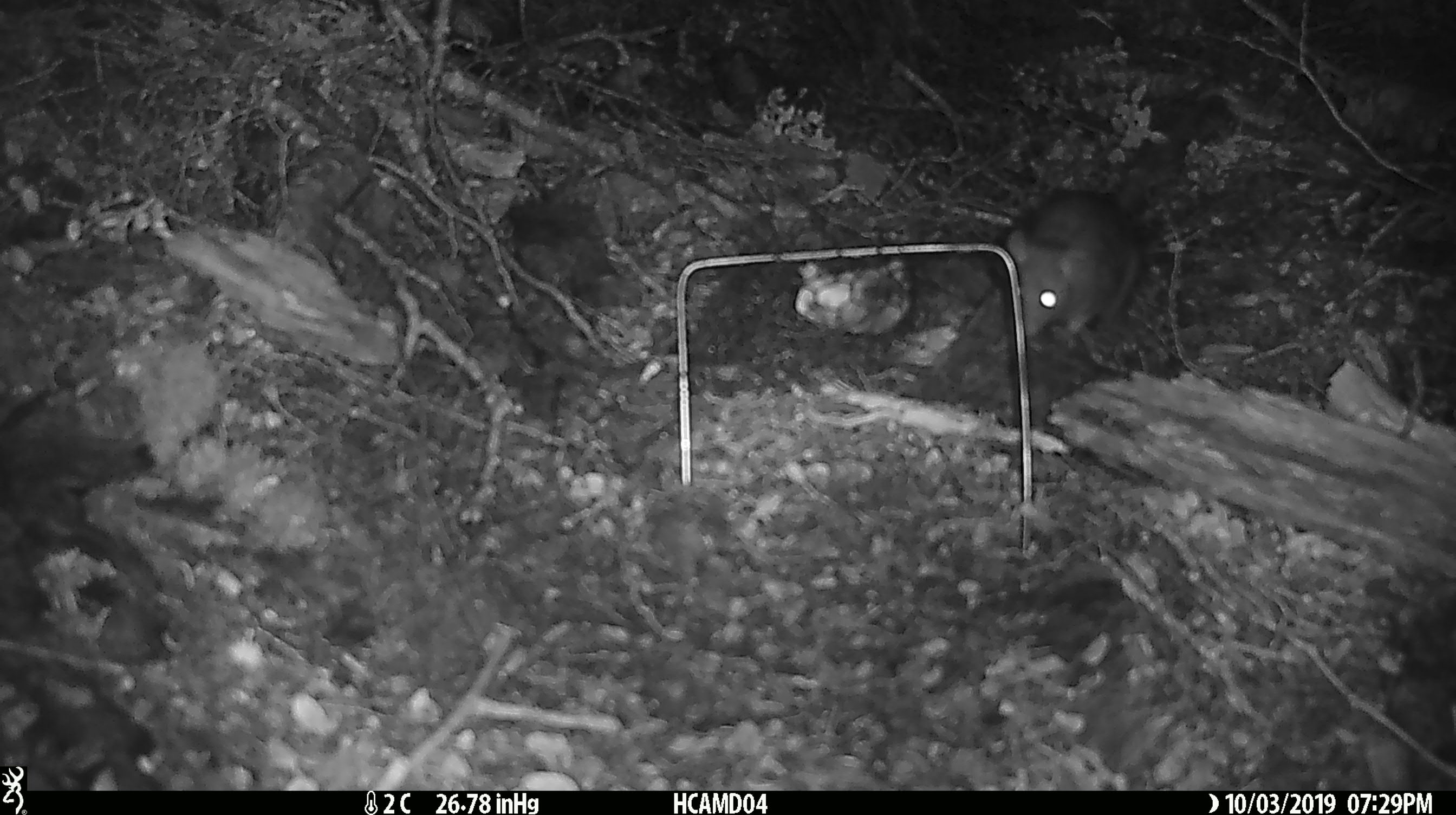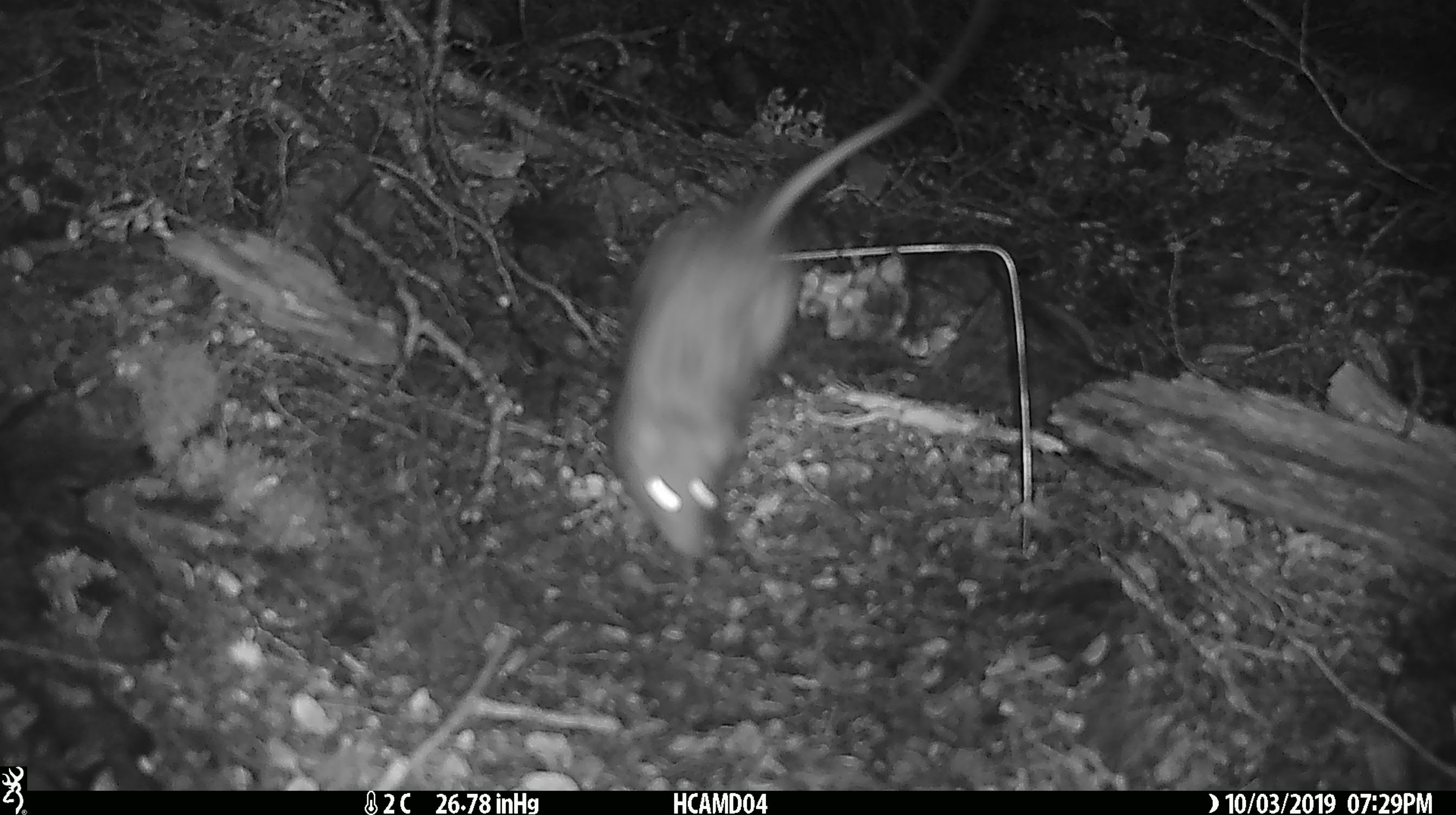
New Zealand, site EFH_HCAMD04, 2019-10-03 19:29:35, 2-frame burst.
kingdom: Animalia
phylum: Chordata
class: Mammalia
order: Rodentia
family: Muridae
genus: Rattus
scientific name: Rattus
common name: rat